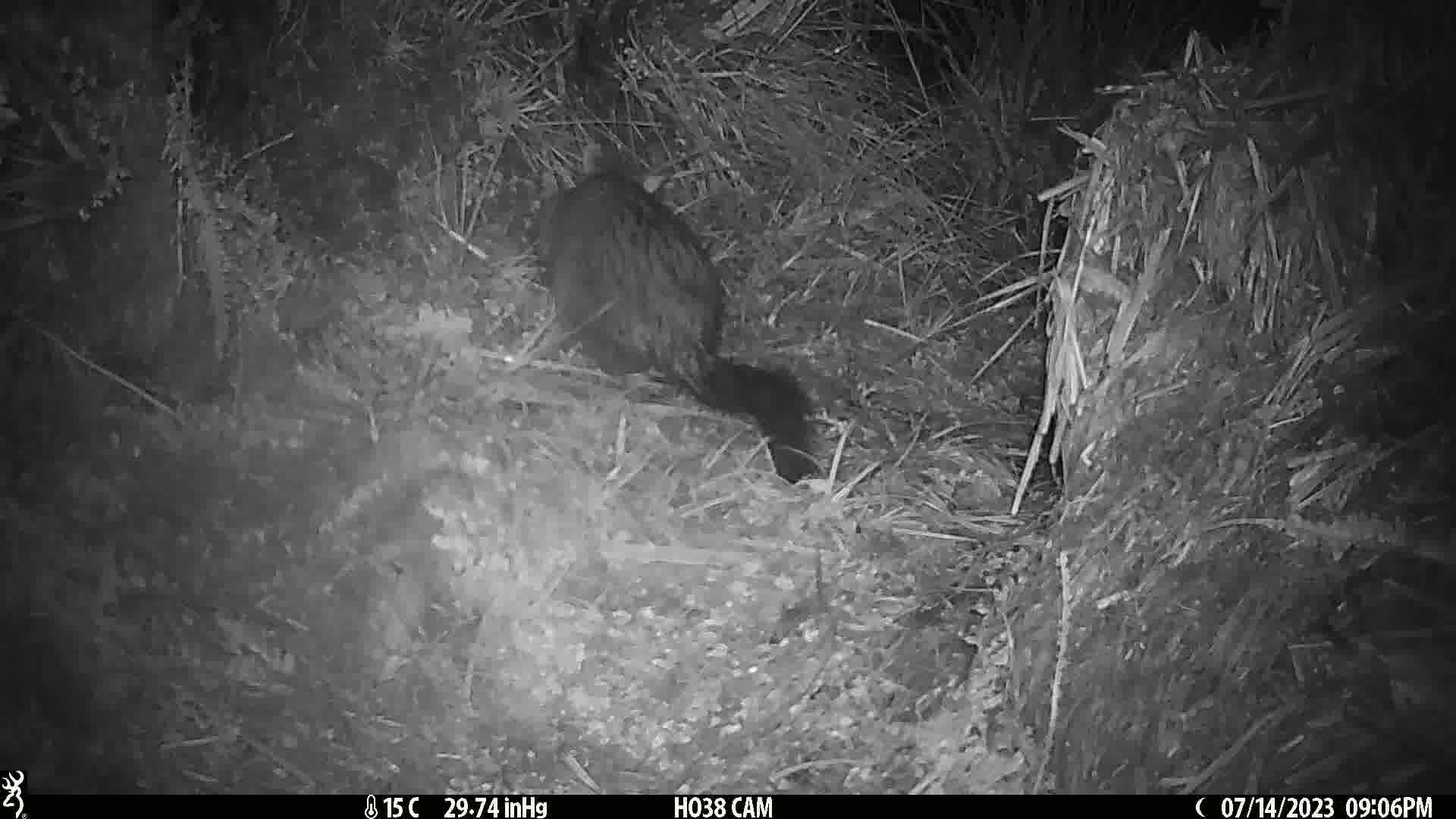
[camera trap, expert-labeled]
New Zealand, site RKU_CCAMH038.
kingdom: Animalia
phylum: Chordata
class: Mammalia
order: Diprotodontia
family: Phalangeridae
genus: Trichosurus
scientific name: Trichosurus vulpecula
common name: common brushtail possum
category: possum